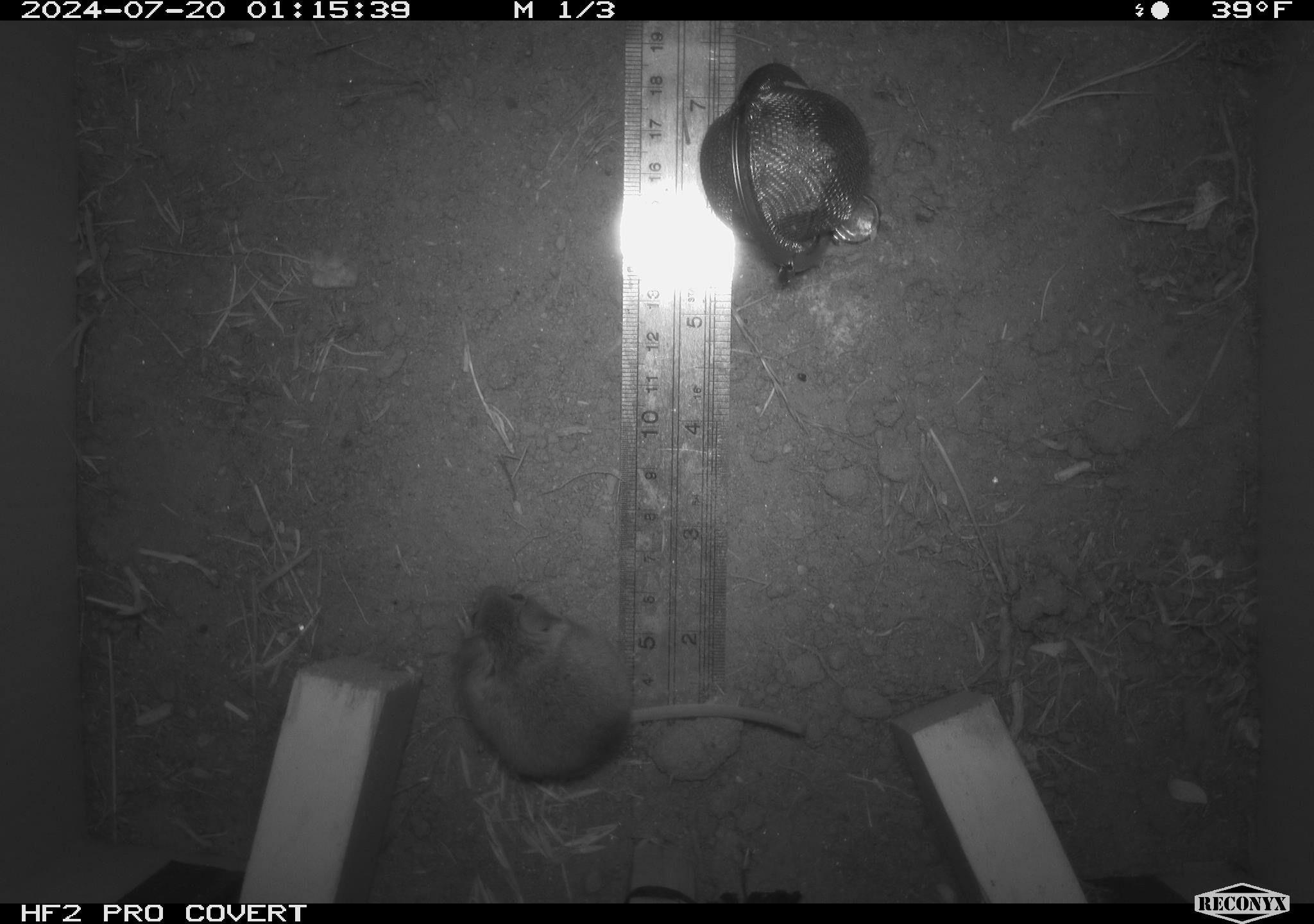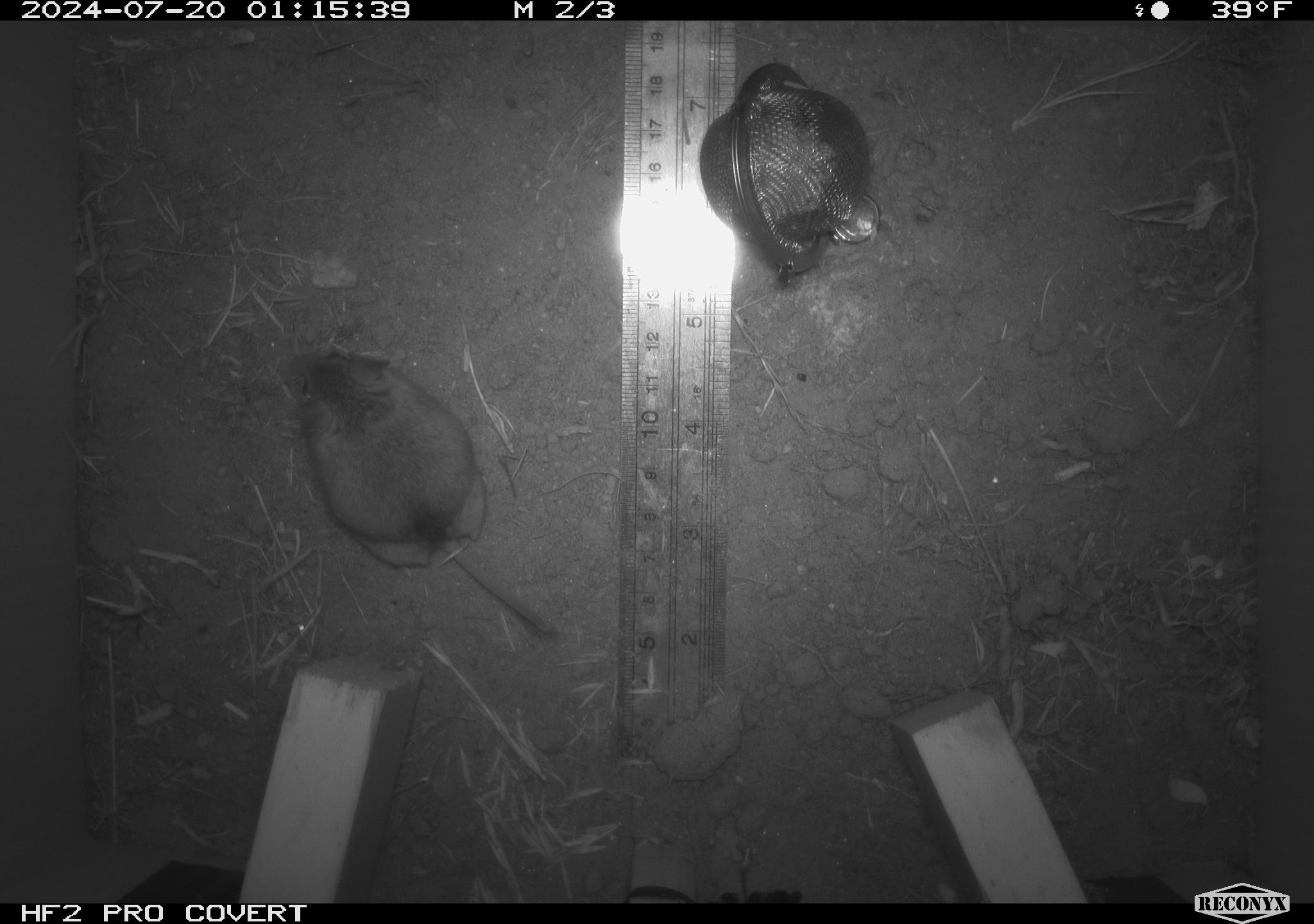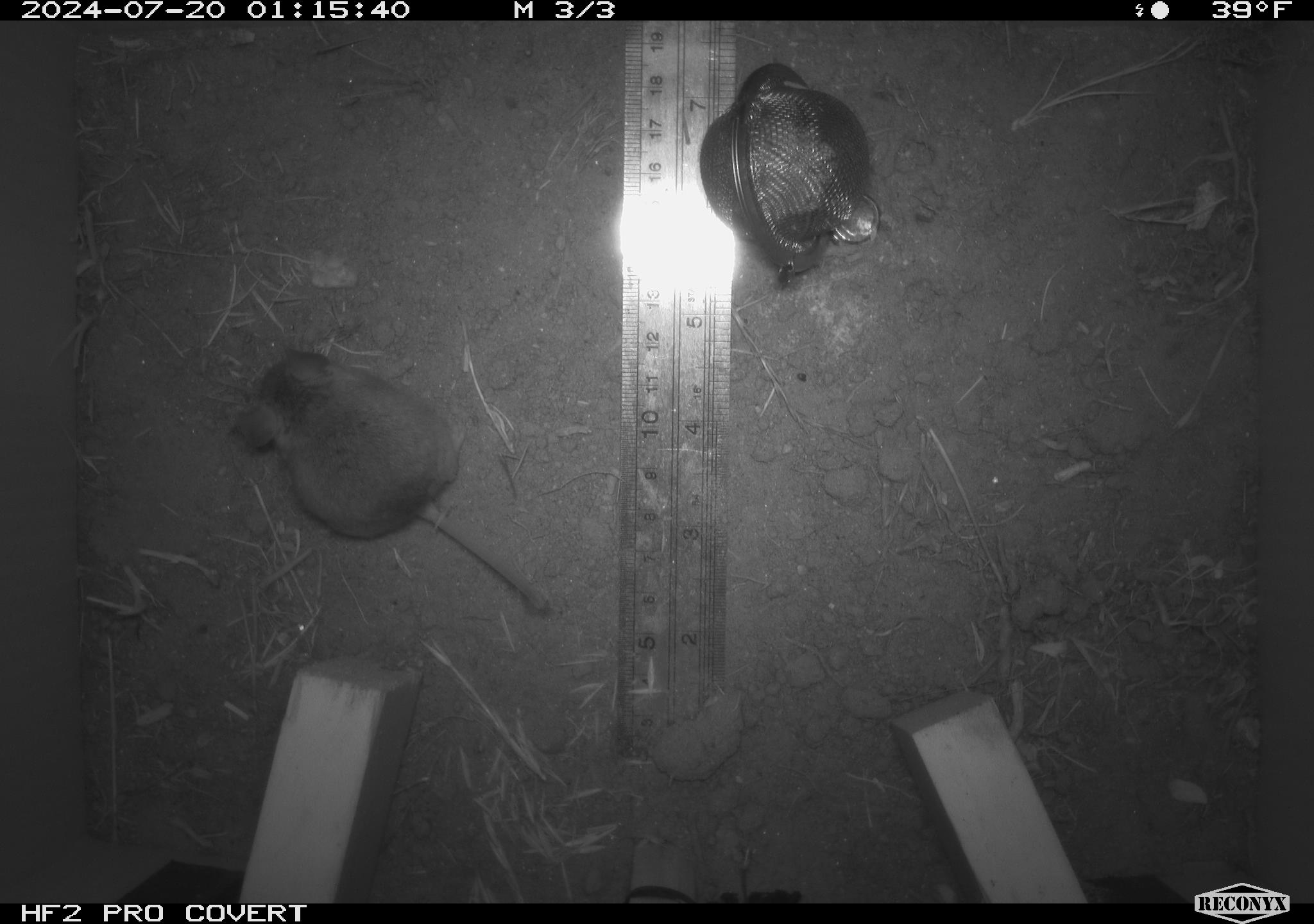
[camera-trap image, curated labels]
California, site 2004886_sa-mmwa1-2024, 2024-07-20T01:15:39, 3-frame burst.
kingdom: Animalia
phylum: Chordata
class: Mammalia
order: Rodentia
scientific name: Rodentia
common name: mouse species